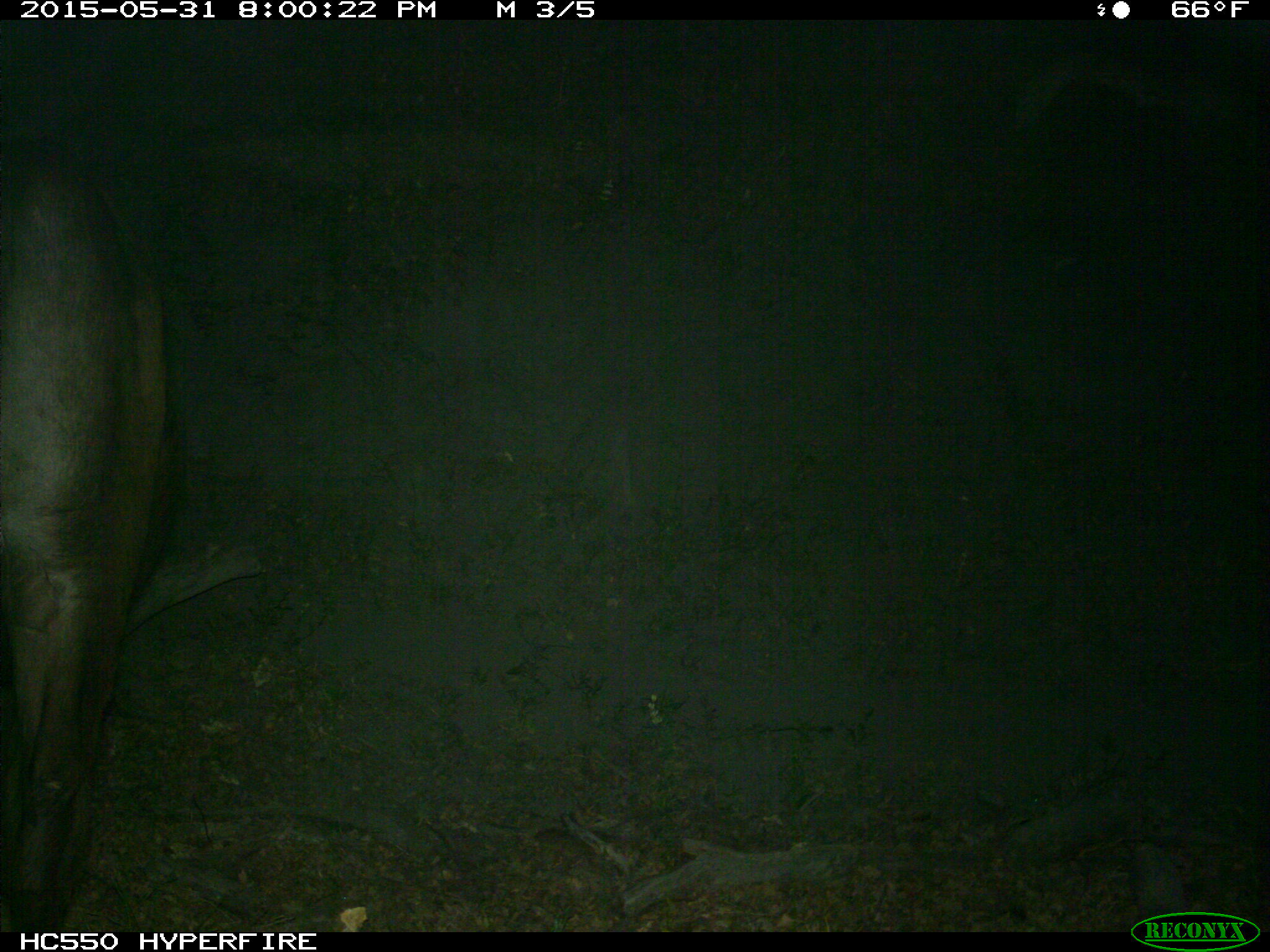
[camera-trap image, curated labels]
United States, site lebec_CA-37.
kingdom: Animalia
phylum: Chordata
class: Mammalia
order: Artiodactyla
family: Bovidae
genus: Bos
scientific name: Bos taurus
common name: domestic cow